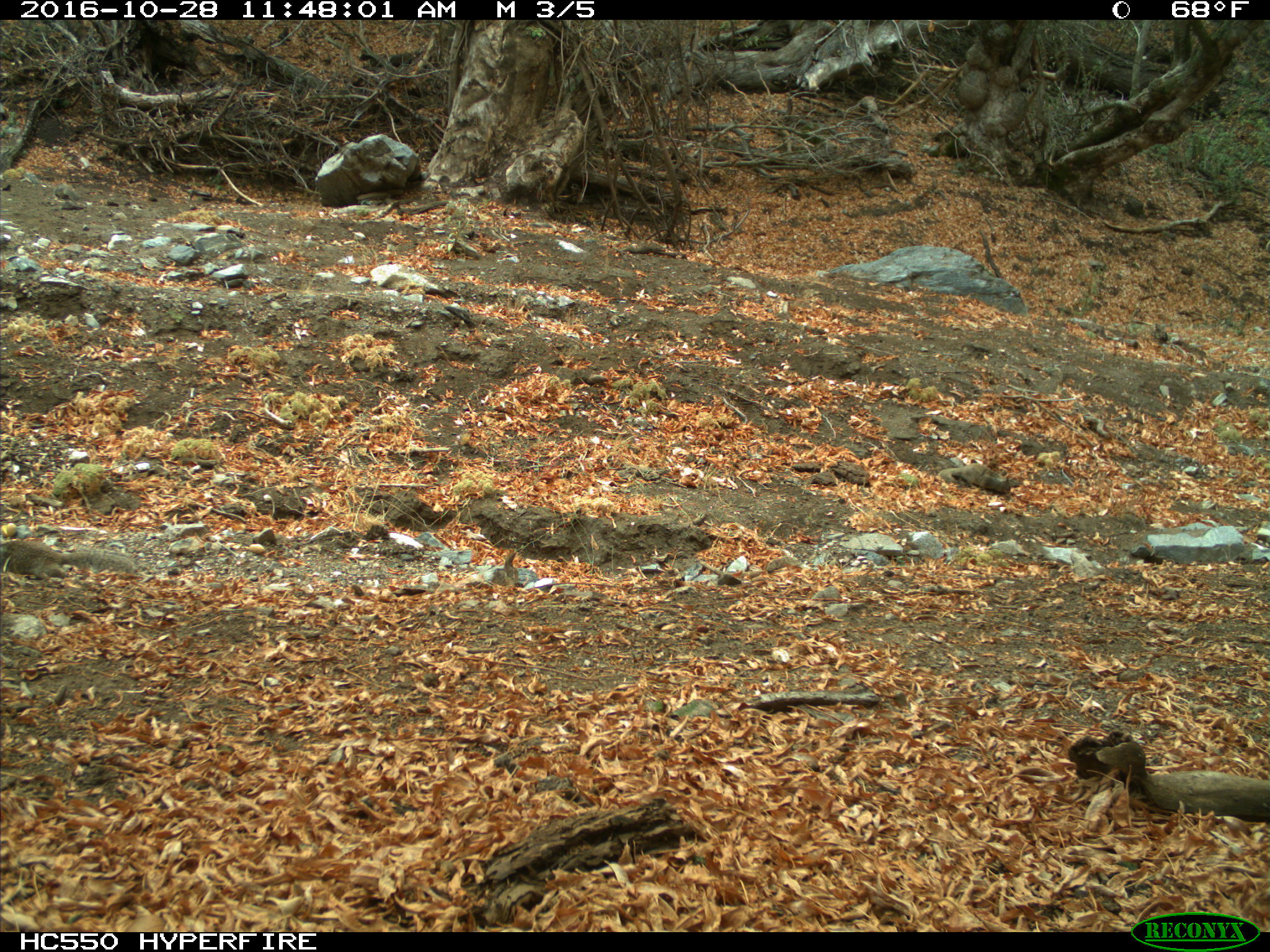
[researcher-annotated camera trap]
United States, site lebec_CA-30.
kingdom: Animalia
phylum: Chordata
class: Mammalia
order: Rodentia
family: Sciuridae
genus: Otospermophilus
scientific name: Otospermophilus beecheyi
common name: california ground squirrel